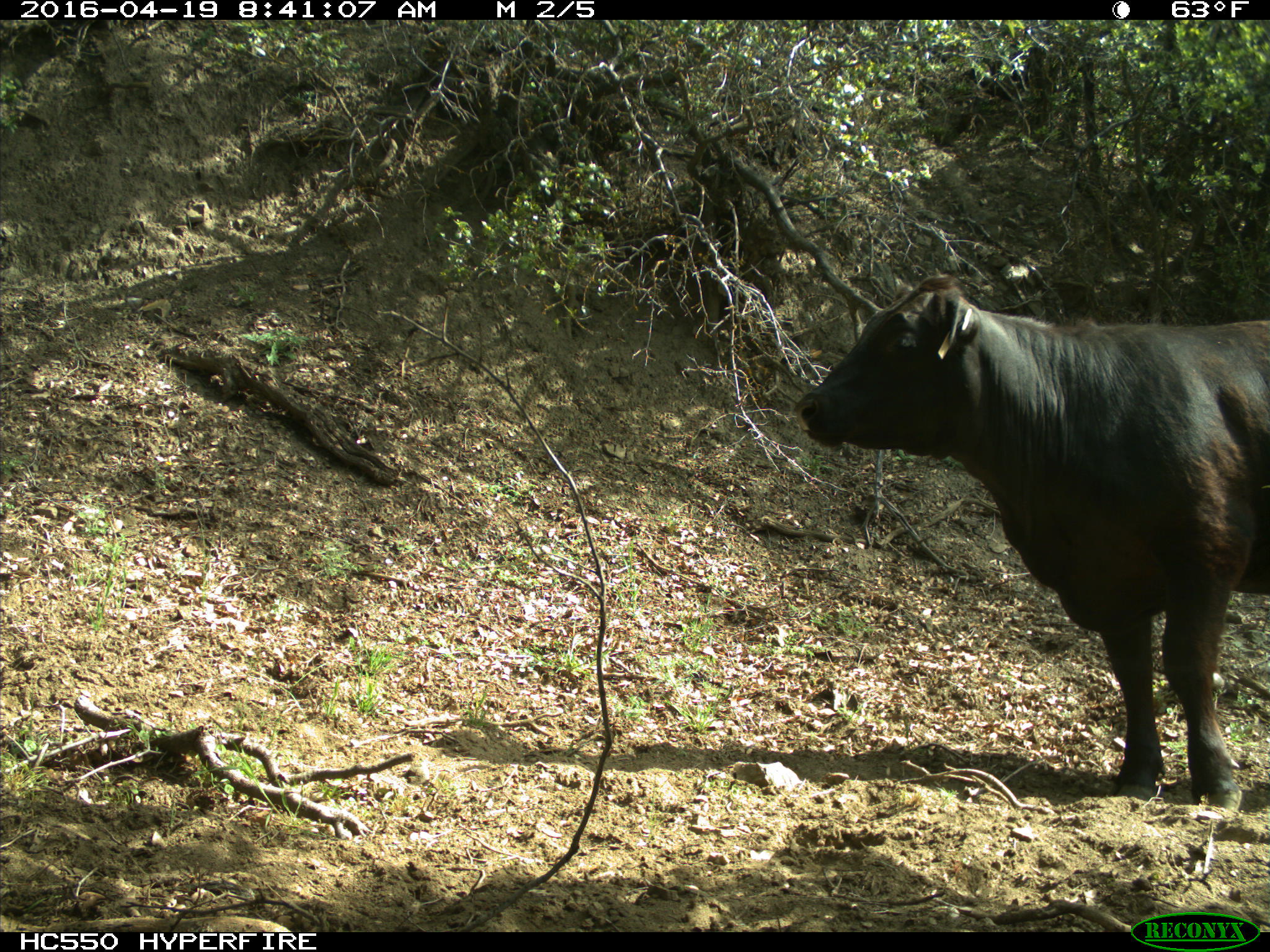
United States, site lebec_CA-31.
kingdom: Animalia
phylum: Chordata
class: Mammalia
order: Artiodactyla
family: Bovidae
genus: Bos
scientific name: Bos taurus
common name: domestic cow